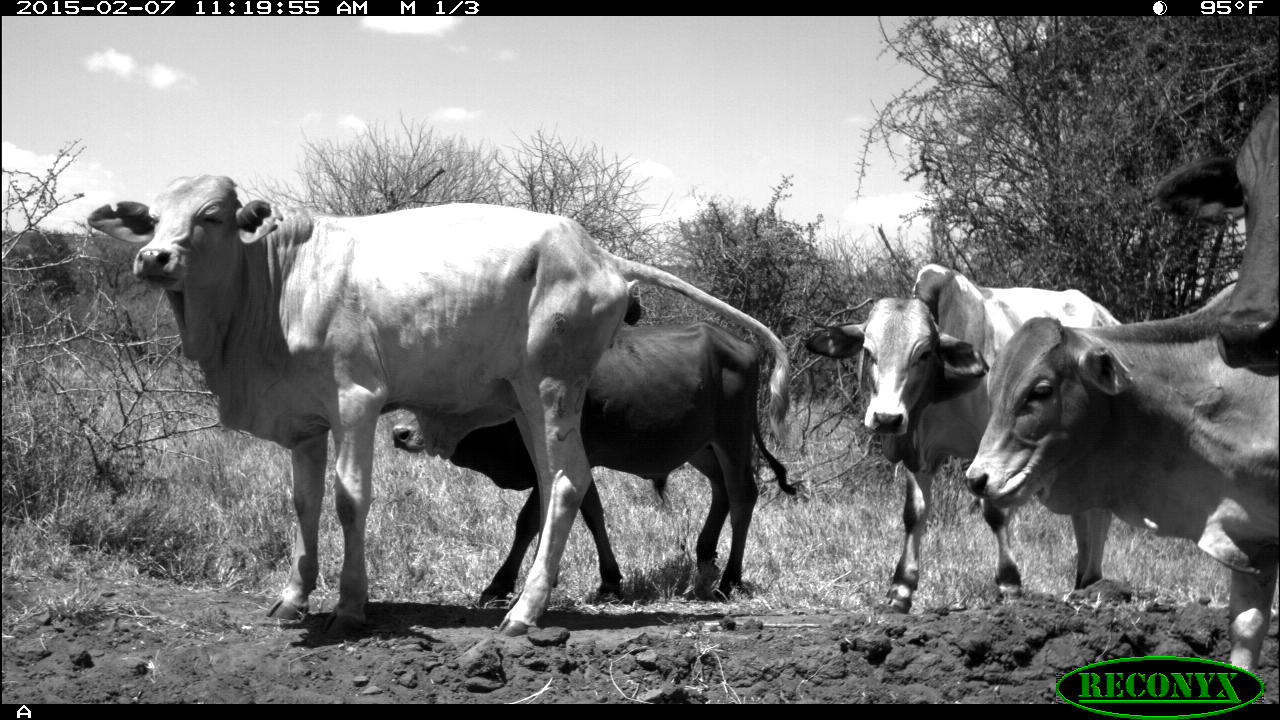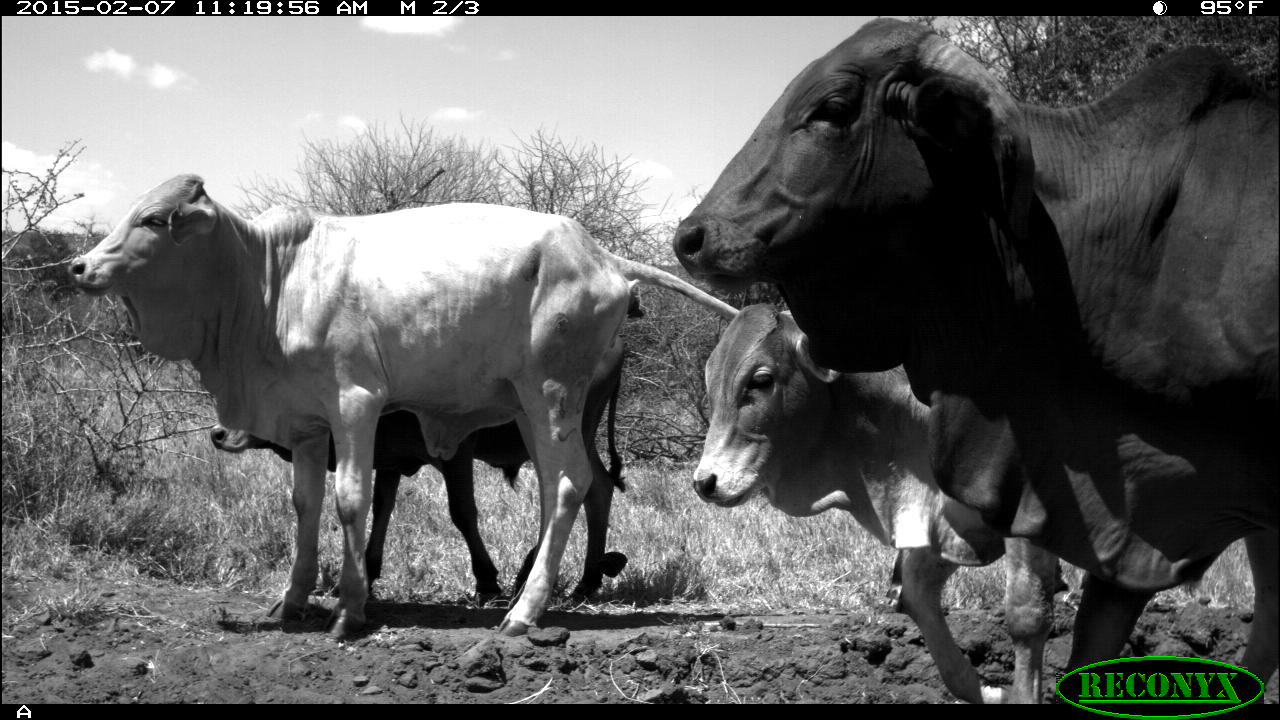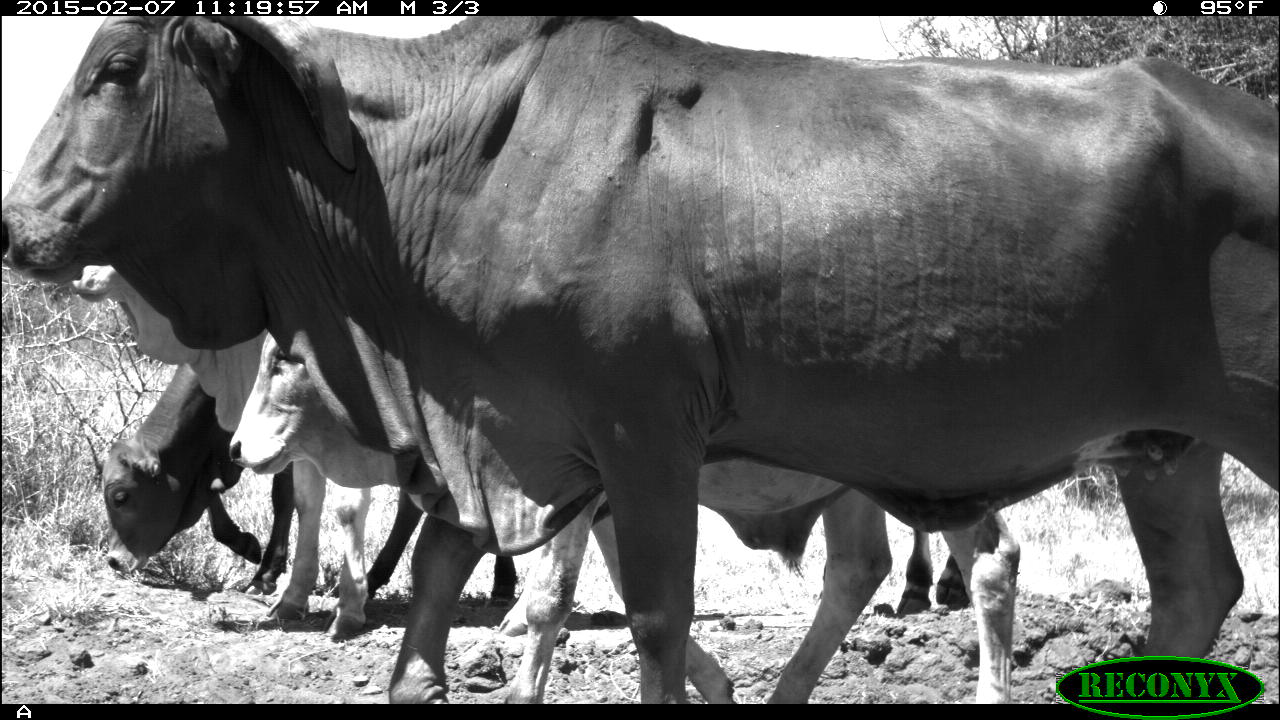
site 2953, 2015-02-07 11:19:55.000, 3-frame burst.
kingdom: Animalia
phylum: Chordata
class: Mammalia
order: Artiodactyla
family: Bovidae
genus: Bos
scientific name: Bos taurus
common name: domestic cattle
Bos taurus (domestic cattle), count 10.